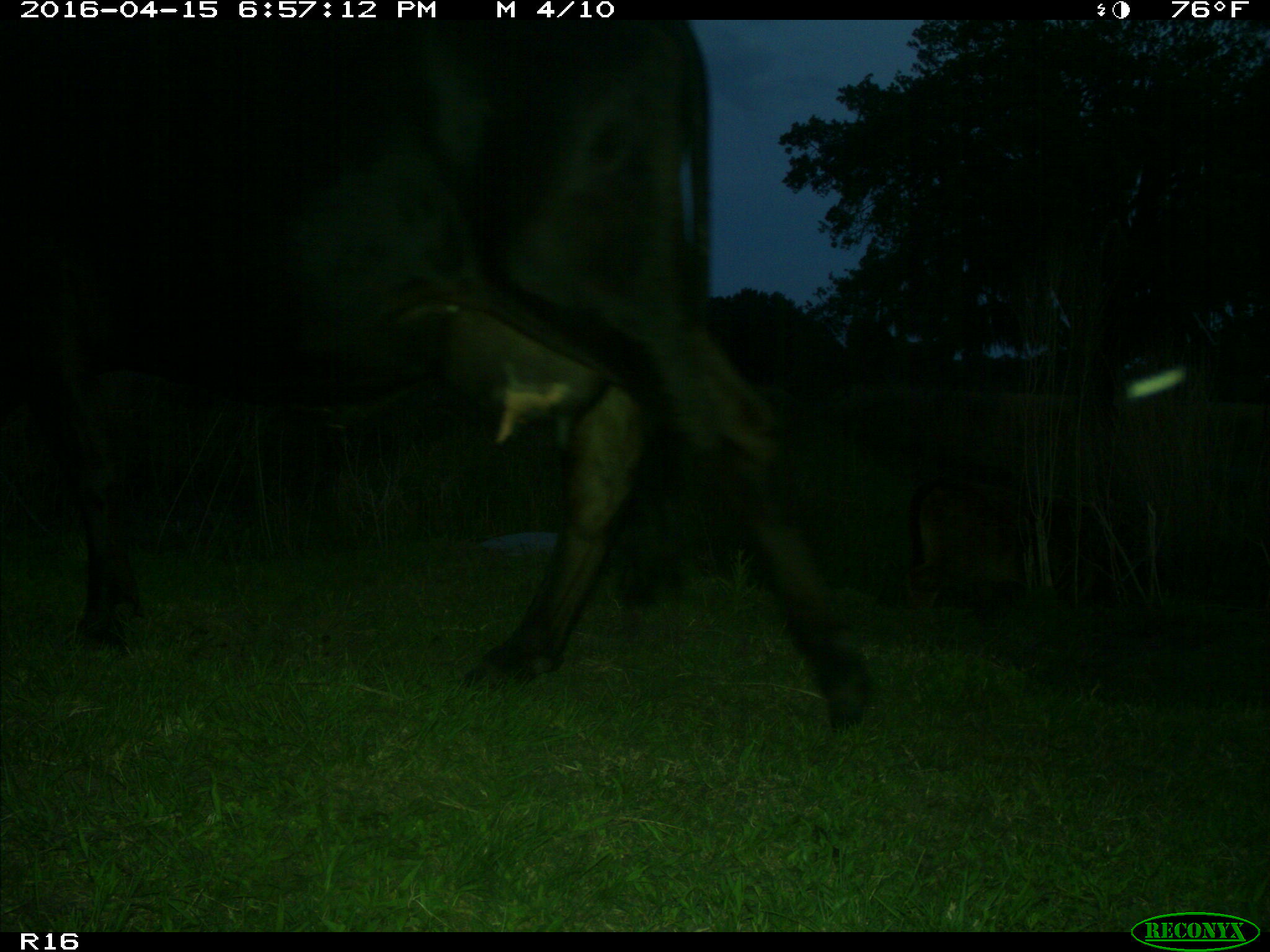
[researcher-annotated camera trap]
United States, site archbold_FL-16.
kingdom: Animalia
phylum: Chordata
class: Mammalia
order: Artiodactyla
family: Bovidae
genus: Bos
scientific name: Bos taurus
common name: domestic cow